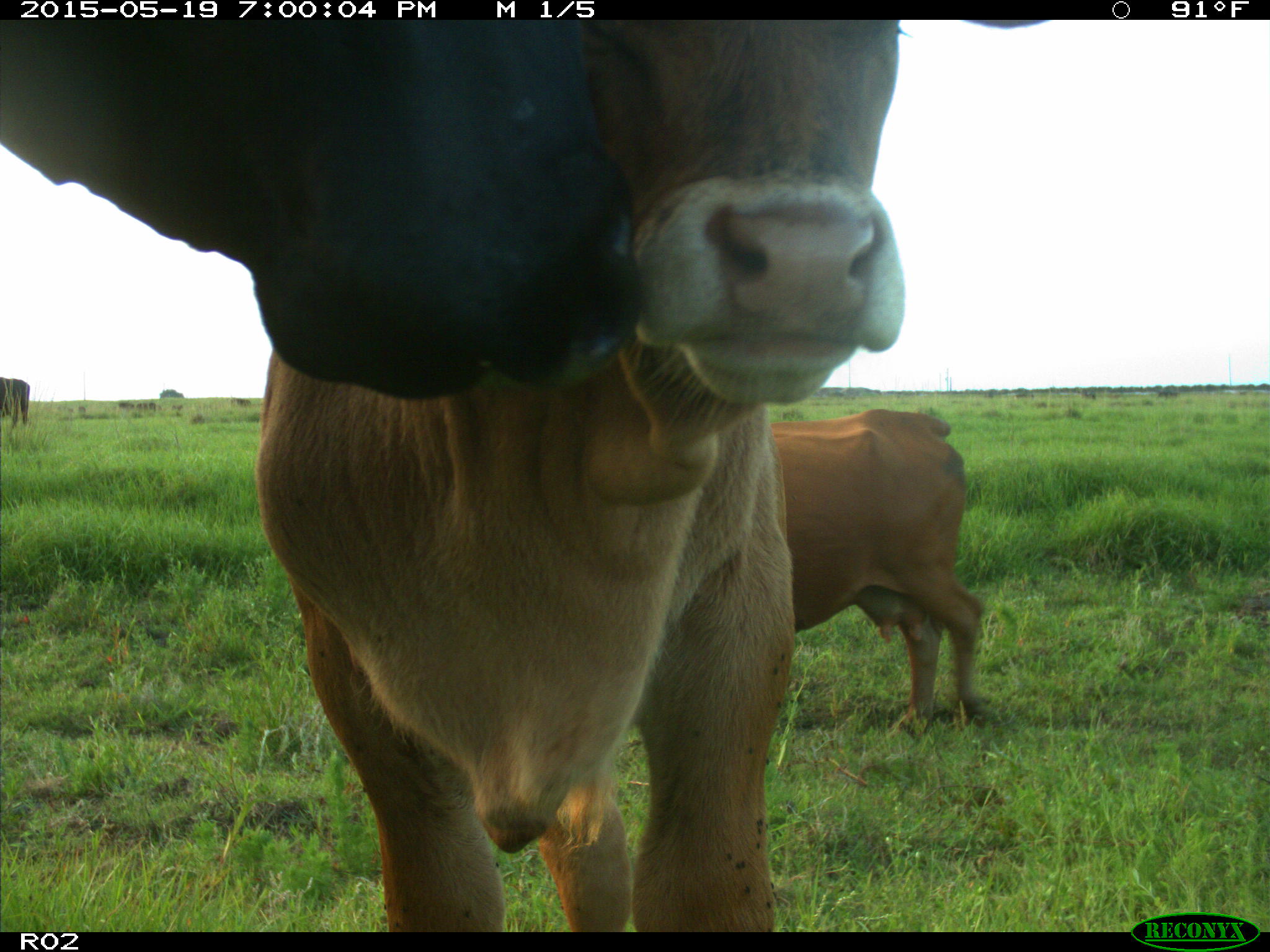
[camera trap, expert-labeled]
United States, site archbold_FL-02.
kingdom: Animalia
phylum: Chordata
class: Mammalia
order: Artiodactyla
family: Bovidae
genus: Bos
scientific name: Bos taurus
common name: domestic cow